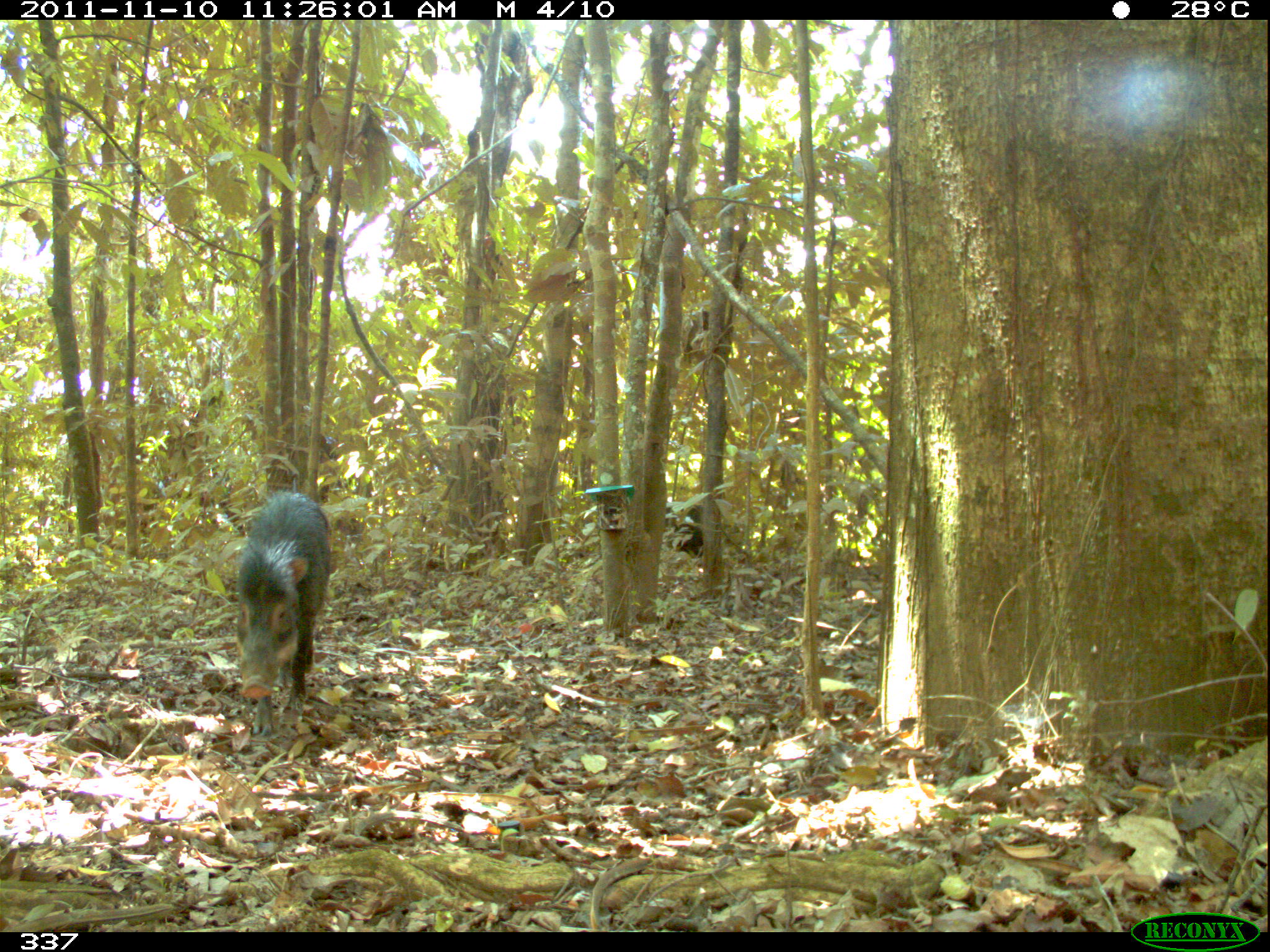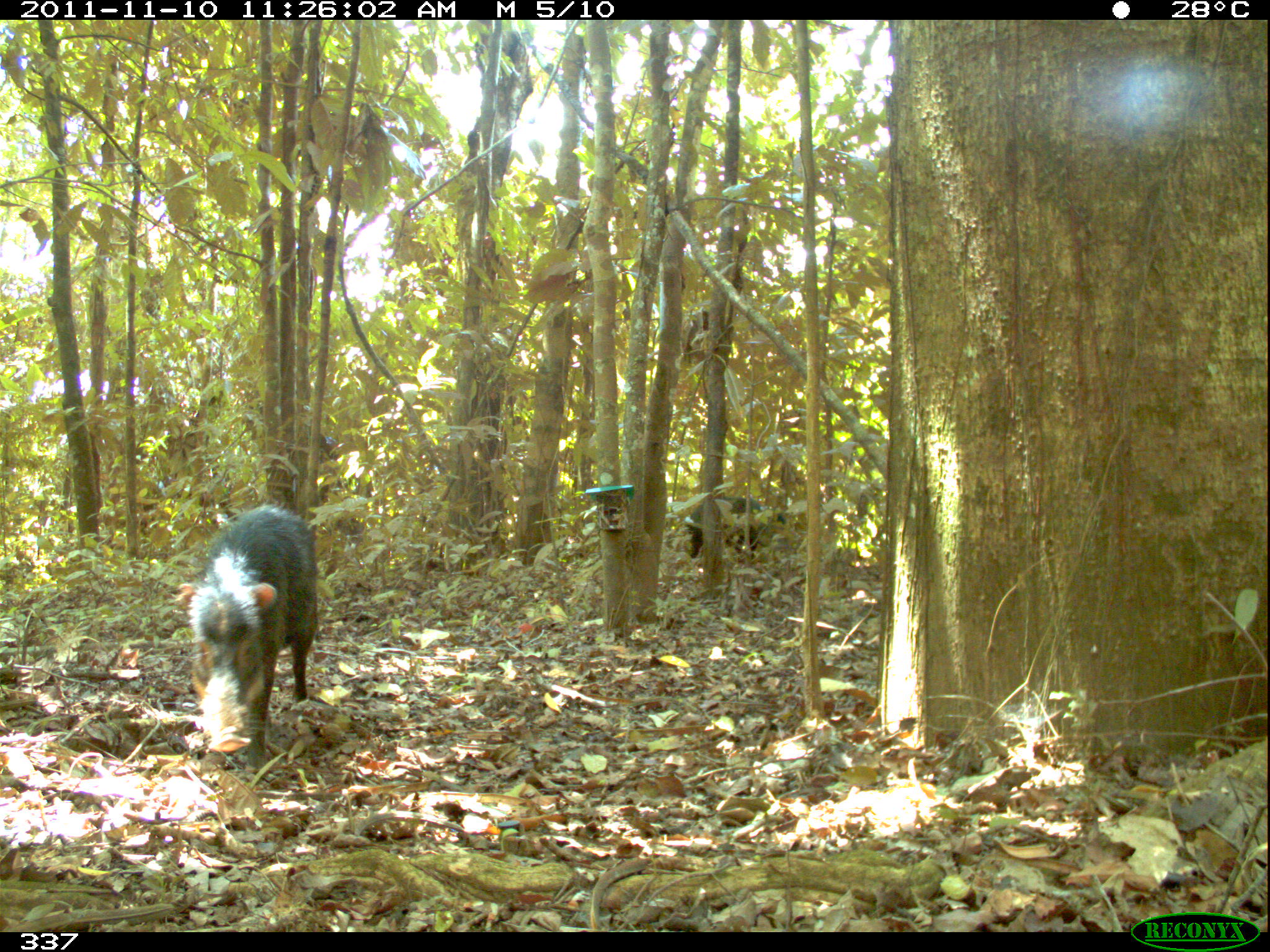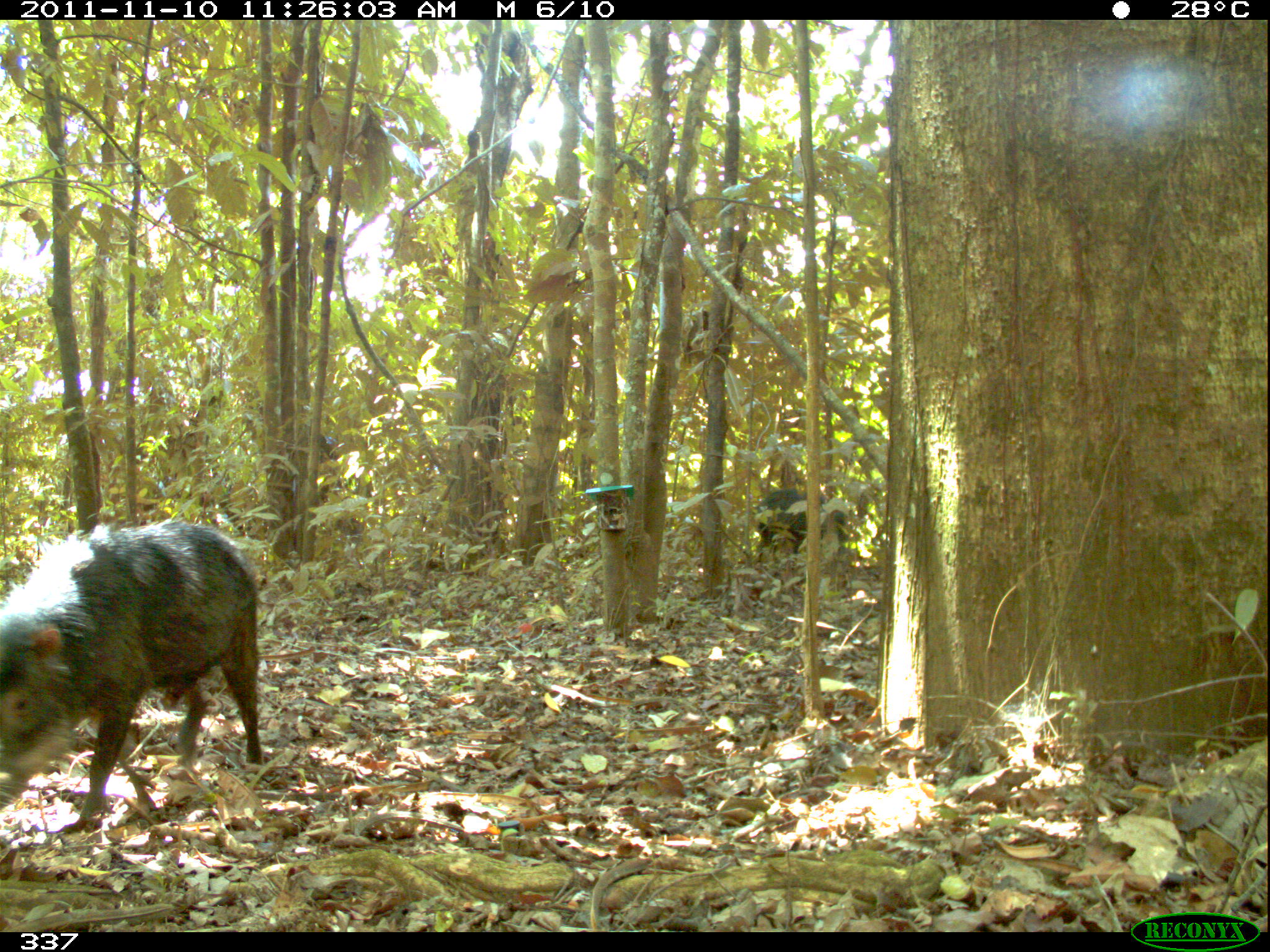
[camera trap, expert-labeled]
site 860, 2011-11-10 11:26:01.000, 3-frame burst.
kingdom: Animalia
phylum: Chordata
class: Mammalia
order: Artiodactyla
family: Tayassuidae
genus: Tayassu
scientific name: Tayassu pecari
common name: white-lipped peccary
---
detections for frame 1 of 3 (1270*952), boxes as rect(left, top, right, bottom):
tayassu pecari: rect(231, 489, 331, 738); rect(664, 498, 703, 567)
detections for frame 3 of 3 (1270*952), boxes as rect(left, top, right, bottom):
tayassu pecari: rect(0, 520, 262, 827); rect(751, 487, 848, 563)